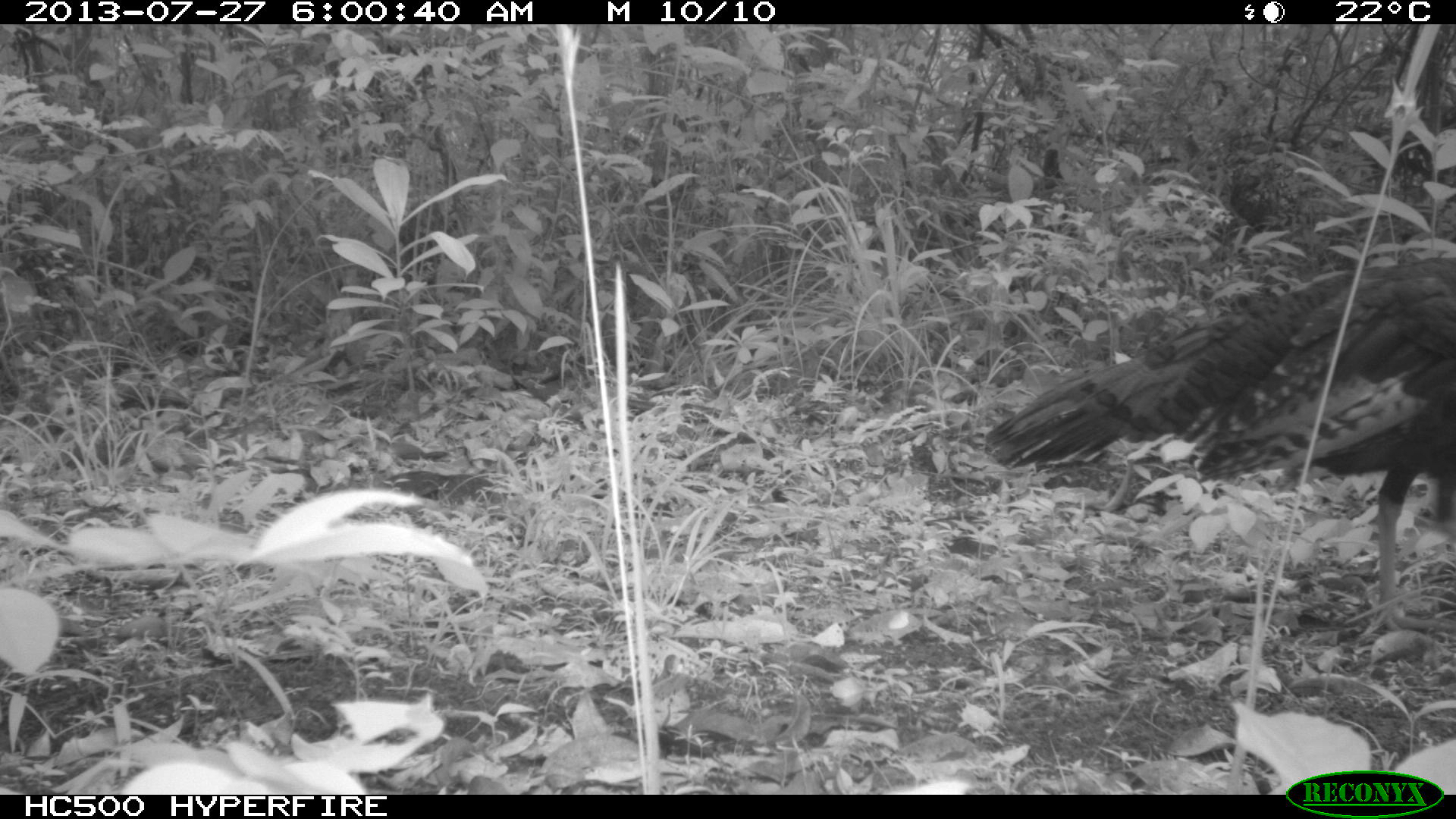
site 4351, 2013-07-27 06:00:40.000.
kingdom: Animalia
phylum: Chordata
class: Aves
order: Galliformes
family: Phasianidae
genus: Meleagris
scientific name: Meleagris ocellata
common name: ocellated turkey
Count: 1.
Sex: female.